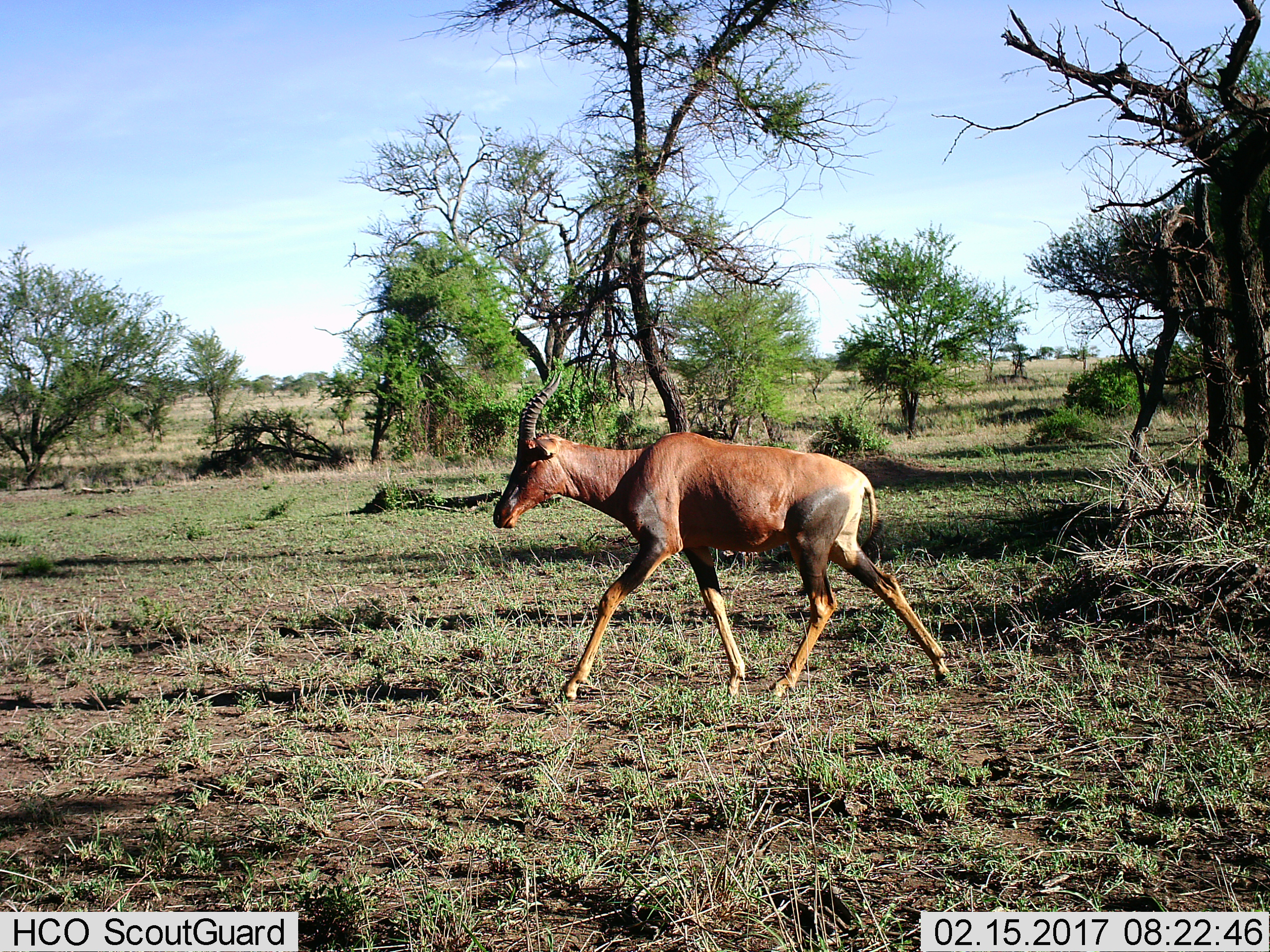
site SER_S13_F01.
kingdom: Animalia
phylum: Chordata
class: Mammalia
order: Artiodactyla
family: Bovidae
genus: Damaliscus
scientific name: Damaliscus lunatus jimela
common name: topi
Topi (Damaliscus lunatus jimela), count 1. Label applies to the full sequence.